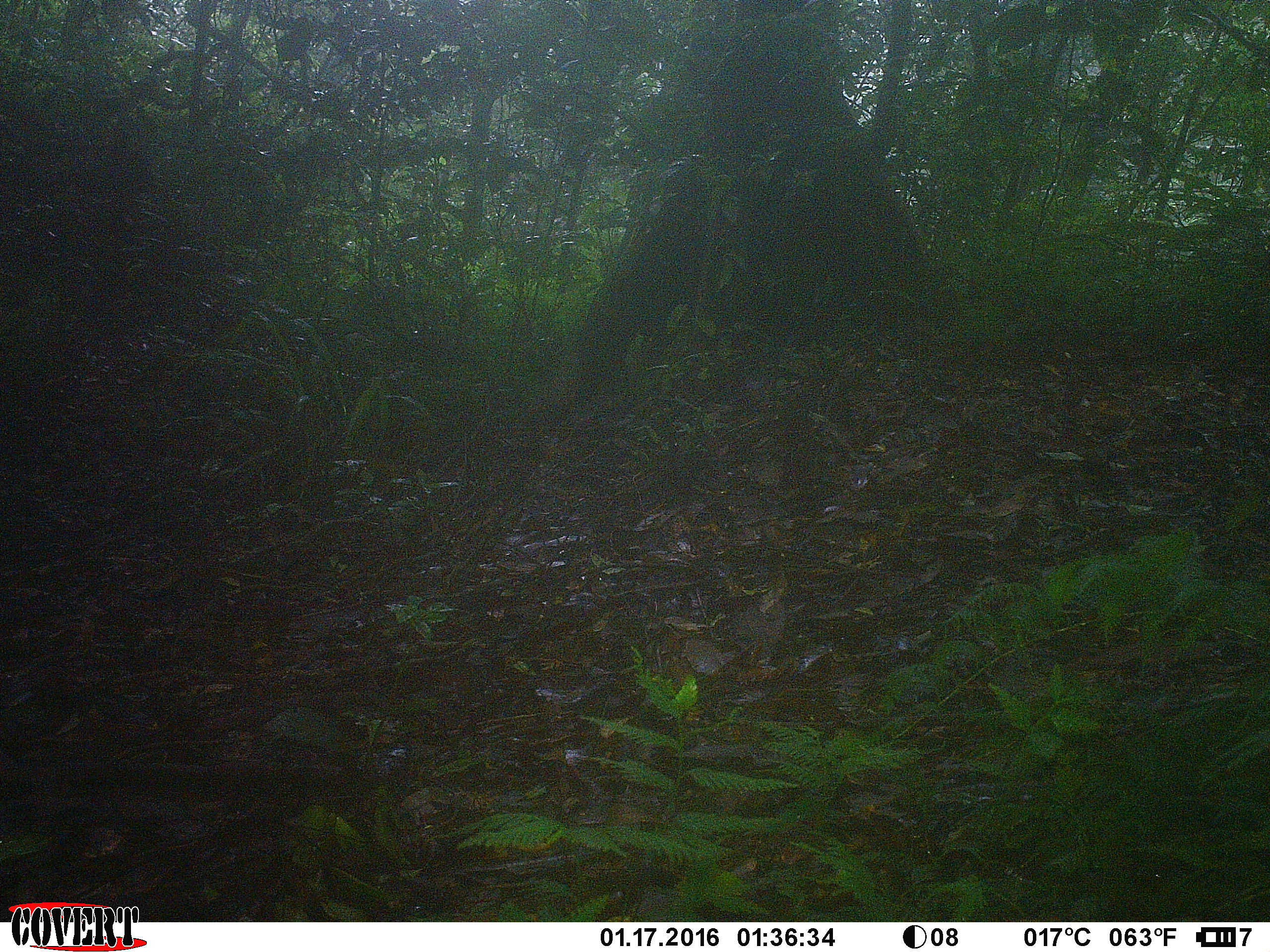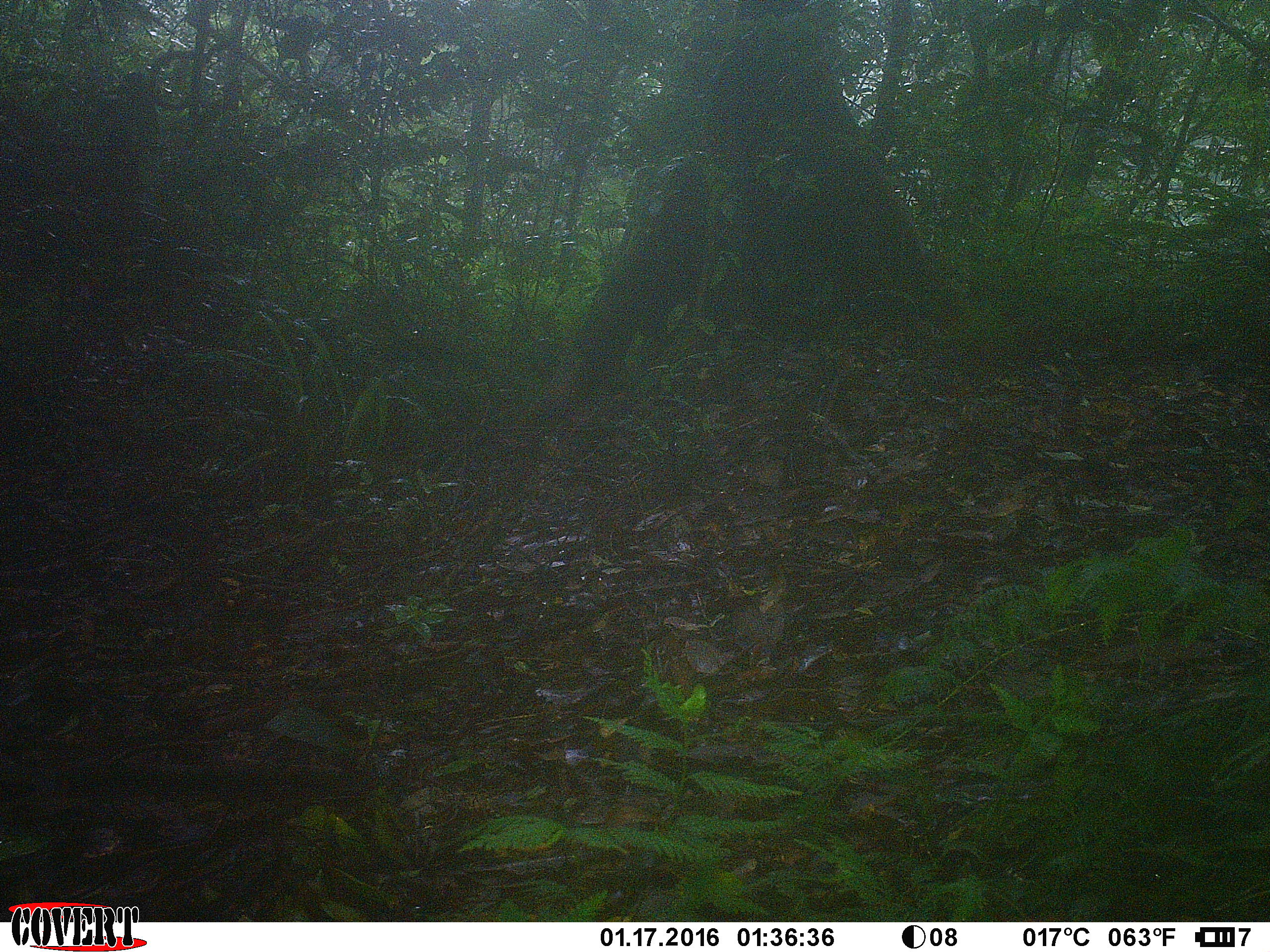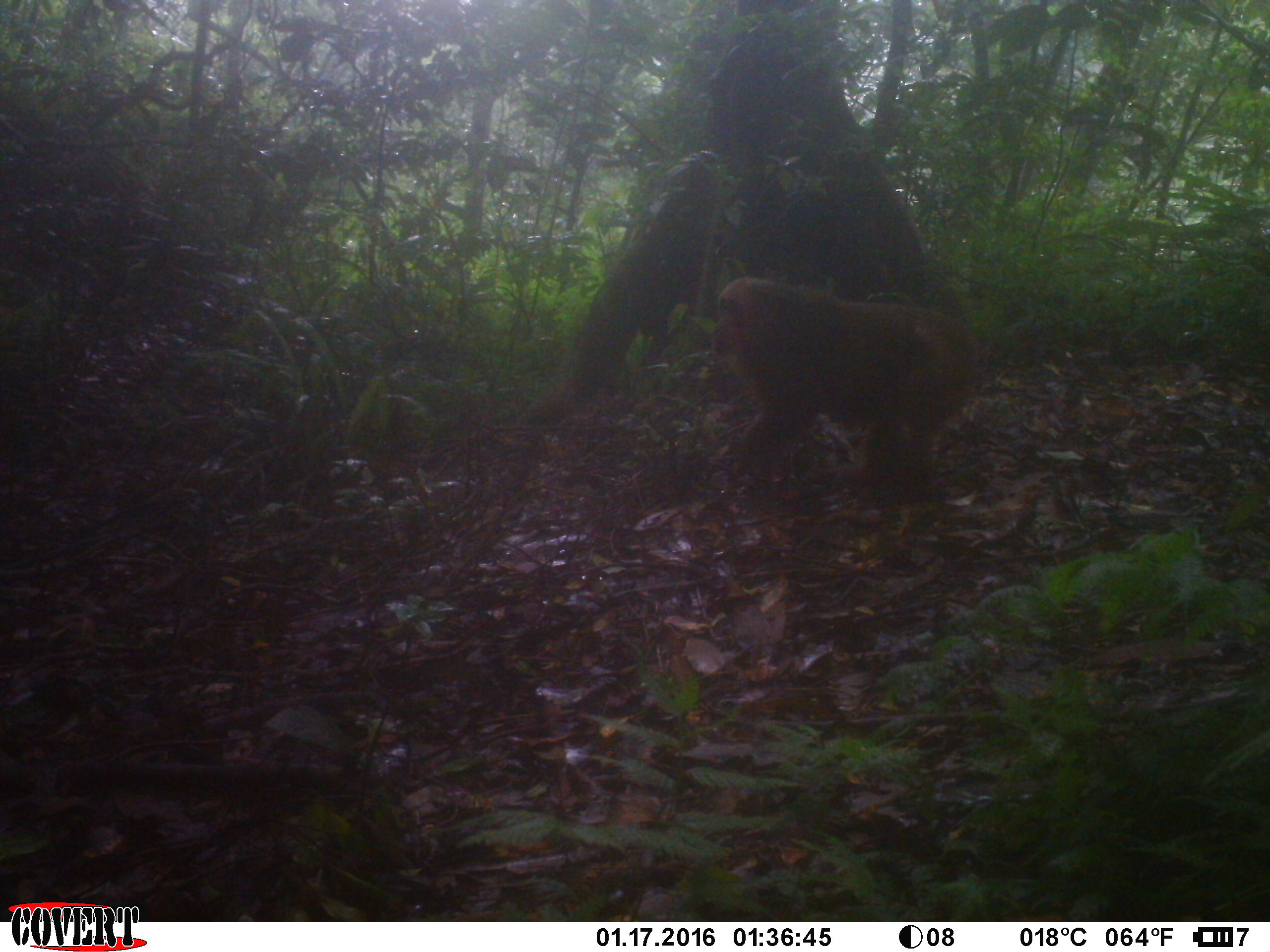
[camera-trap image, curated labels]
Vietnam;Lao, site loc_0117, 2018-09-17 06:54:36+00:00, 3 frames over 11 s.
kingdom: Animalia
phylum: Chordata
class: Mammalia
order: Primates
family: Cercopithecidae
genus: Macaca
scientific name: Macaca arctoides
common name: stump-tailed macaque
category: stump tailed macaque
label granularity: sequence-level